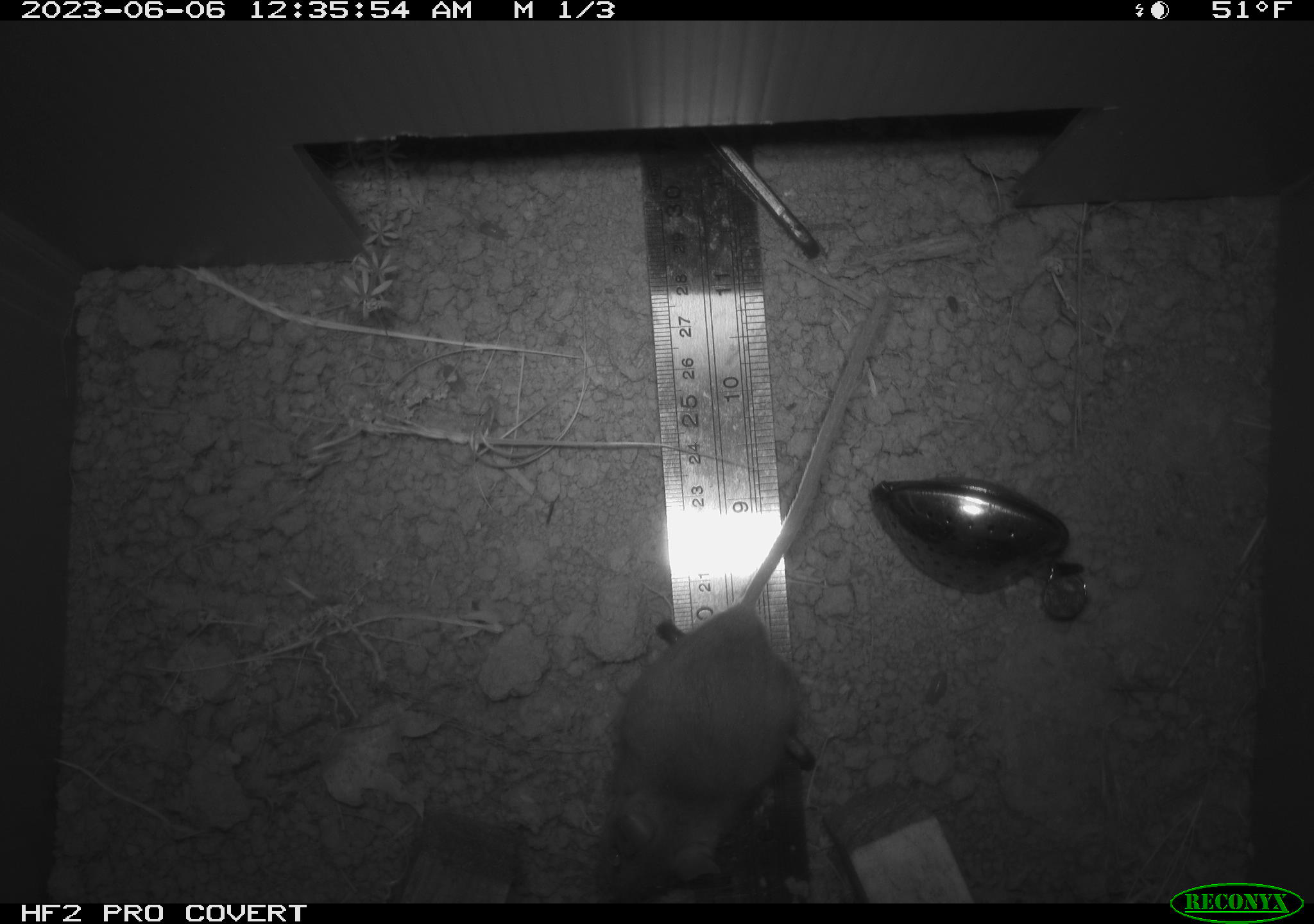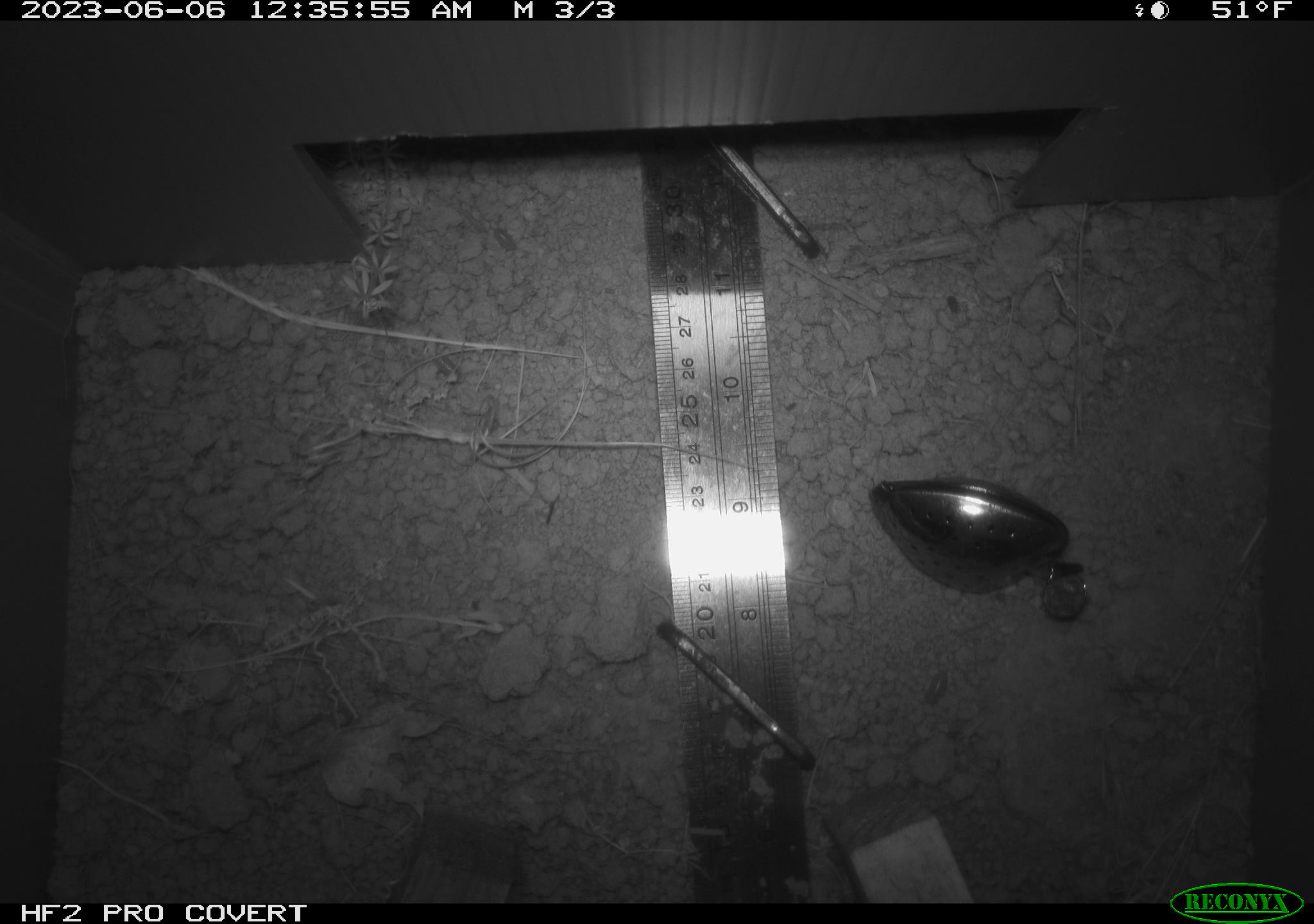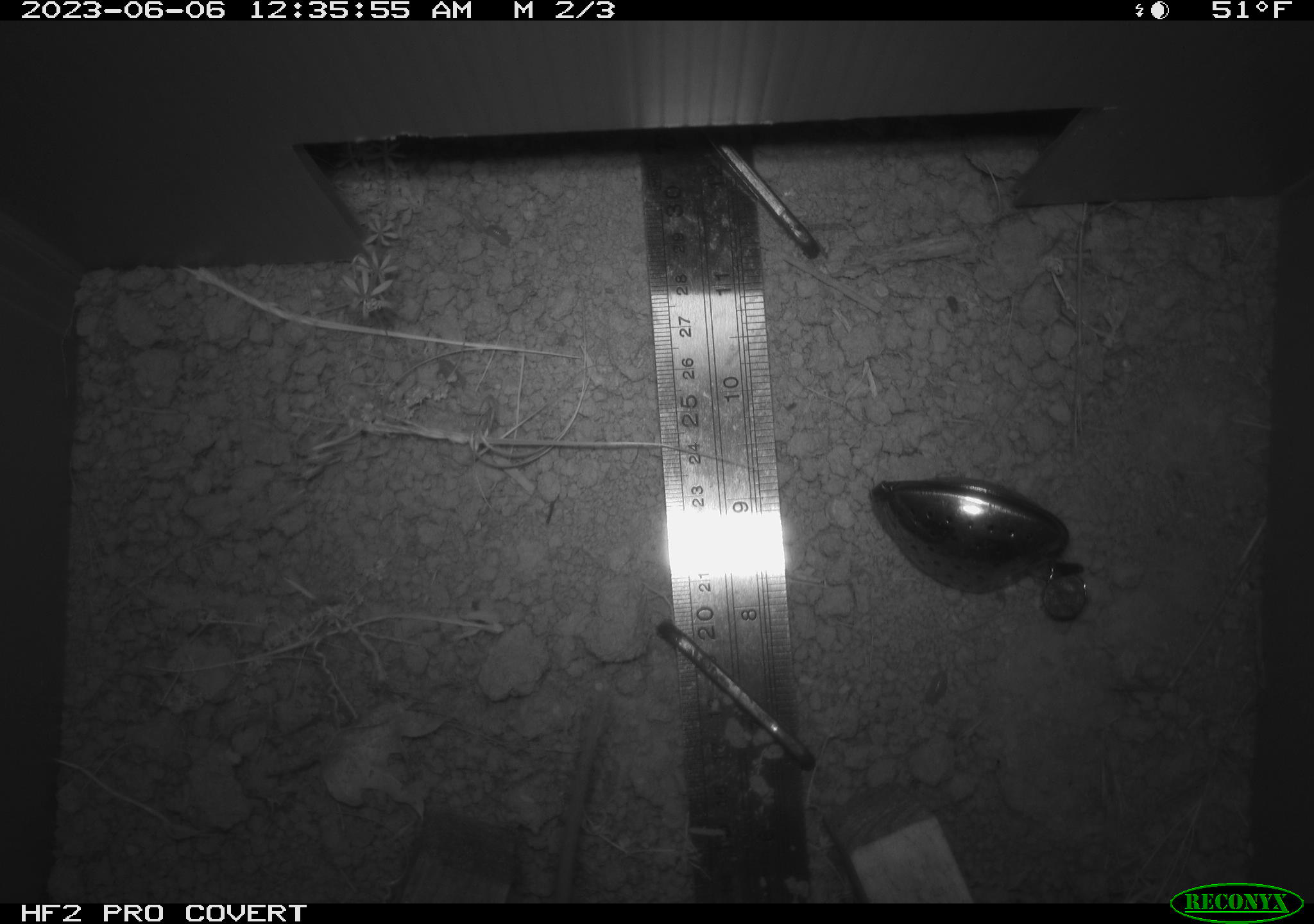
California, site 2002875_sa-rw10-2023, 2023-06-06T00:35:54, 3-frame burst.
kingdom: Animalia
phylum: Chordata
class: Mammalia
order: Rodentia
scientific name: Rodentia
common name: mouse species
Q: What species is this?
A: Mouse species (Rodentia).